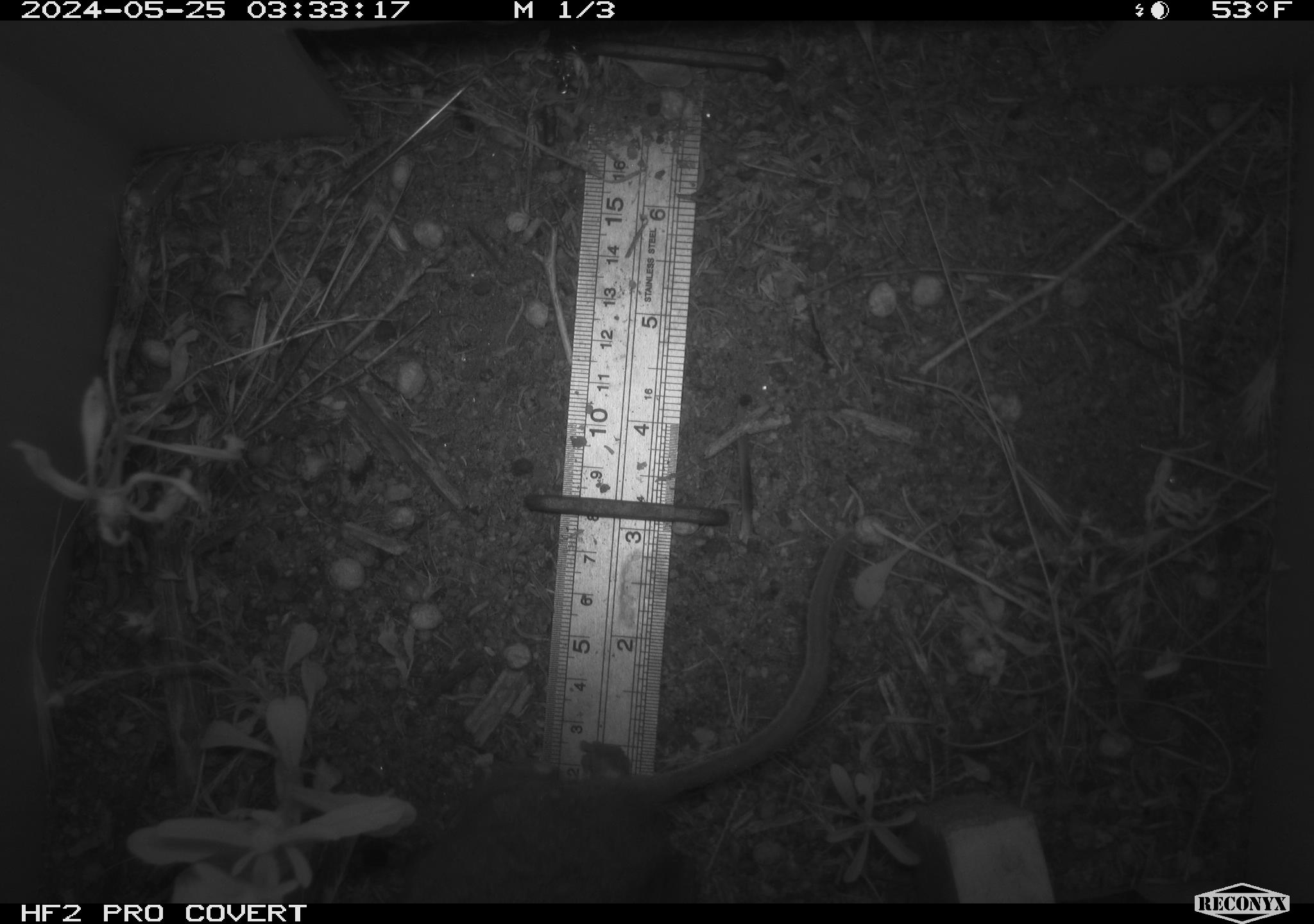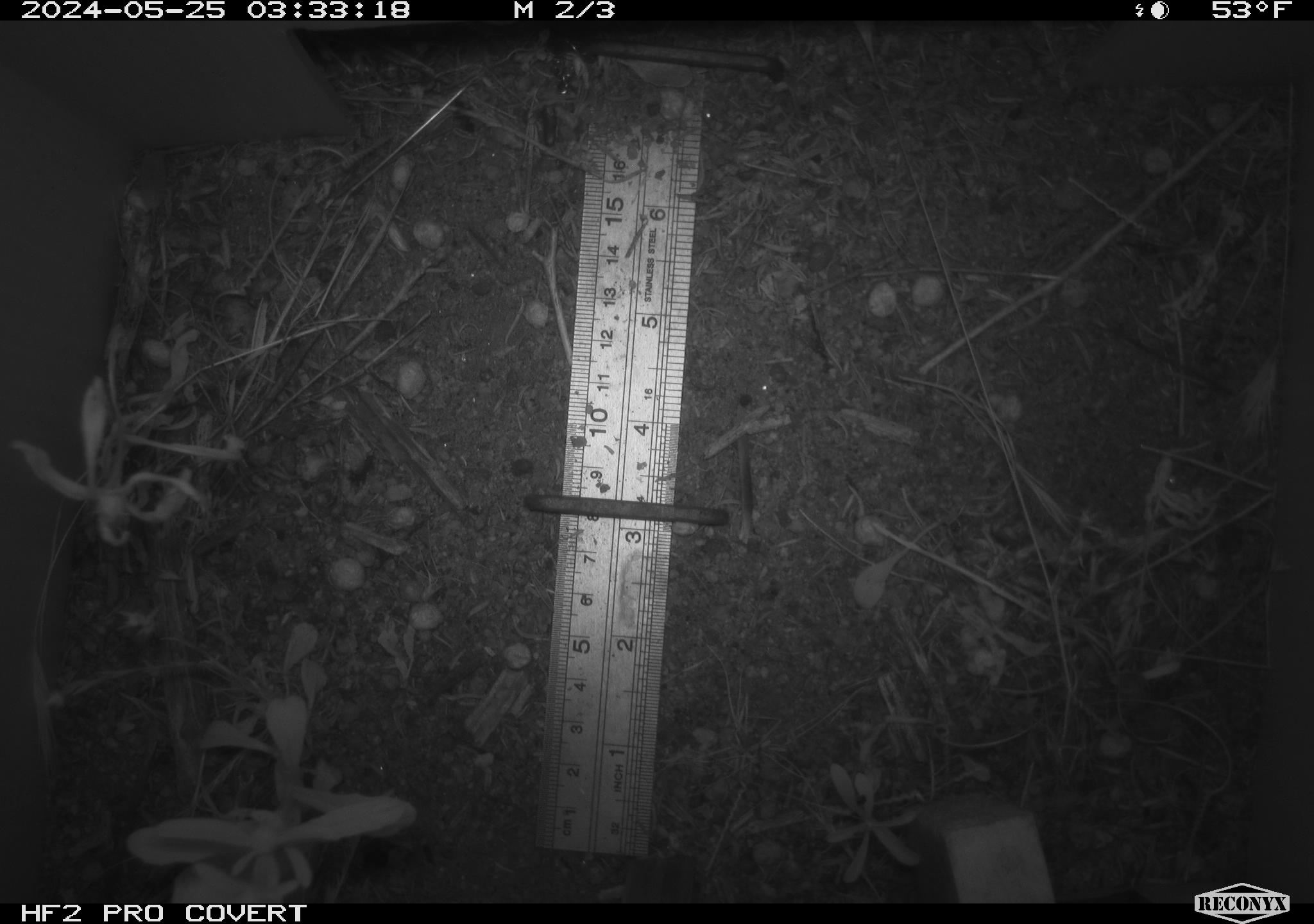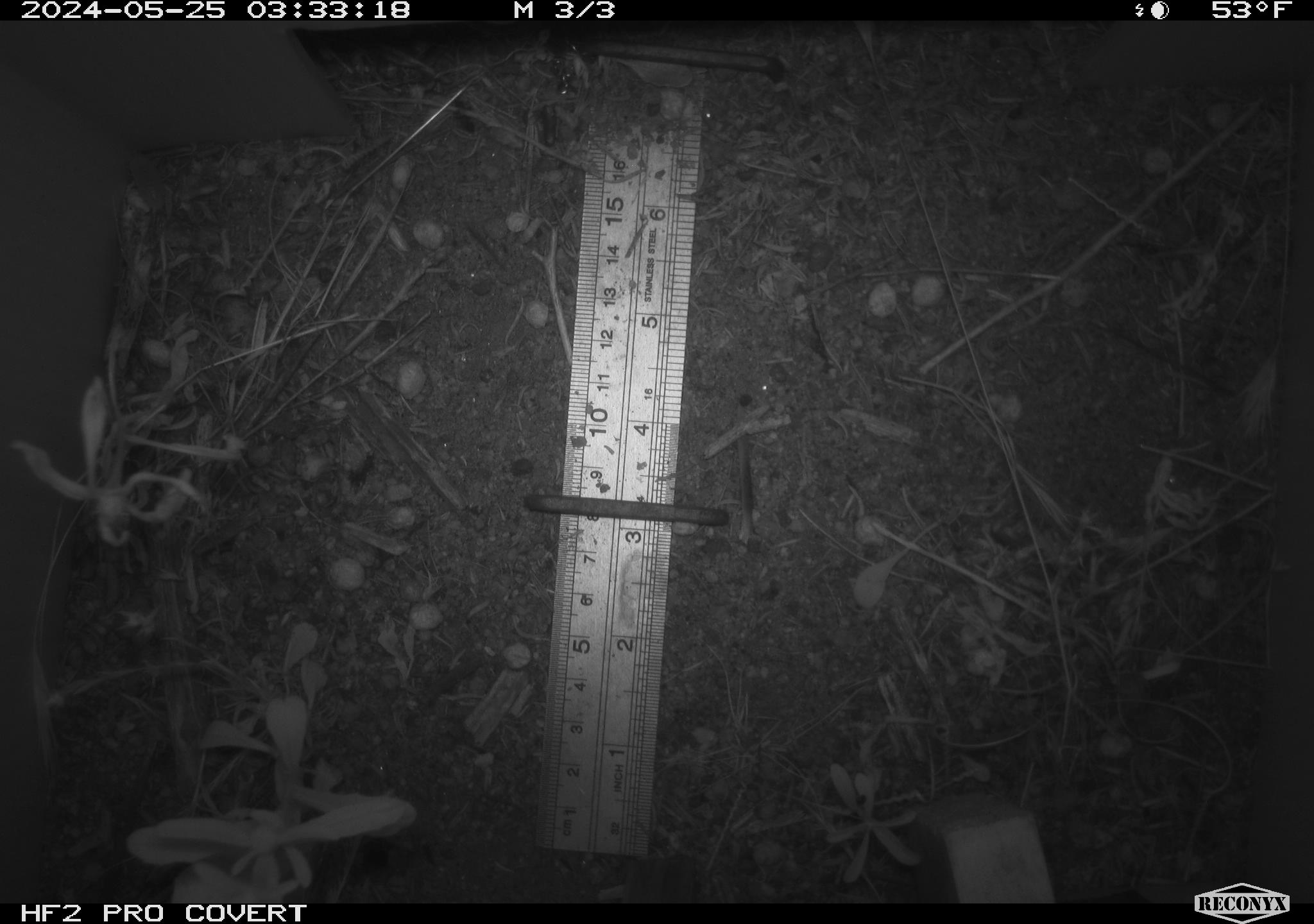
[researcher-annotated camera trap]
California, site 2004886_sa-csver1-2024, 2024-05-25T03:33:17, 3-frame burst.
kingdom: Animalia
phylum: Chordata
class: Mammalia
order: Rodentia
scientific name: Rodentia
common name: rodent